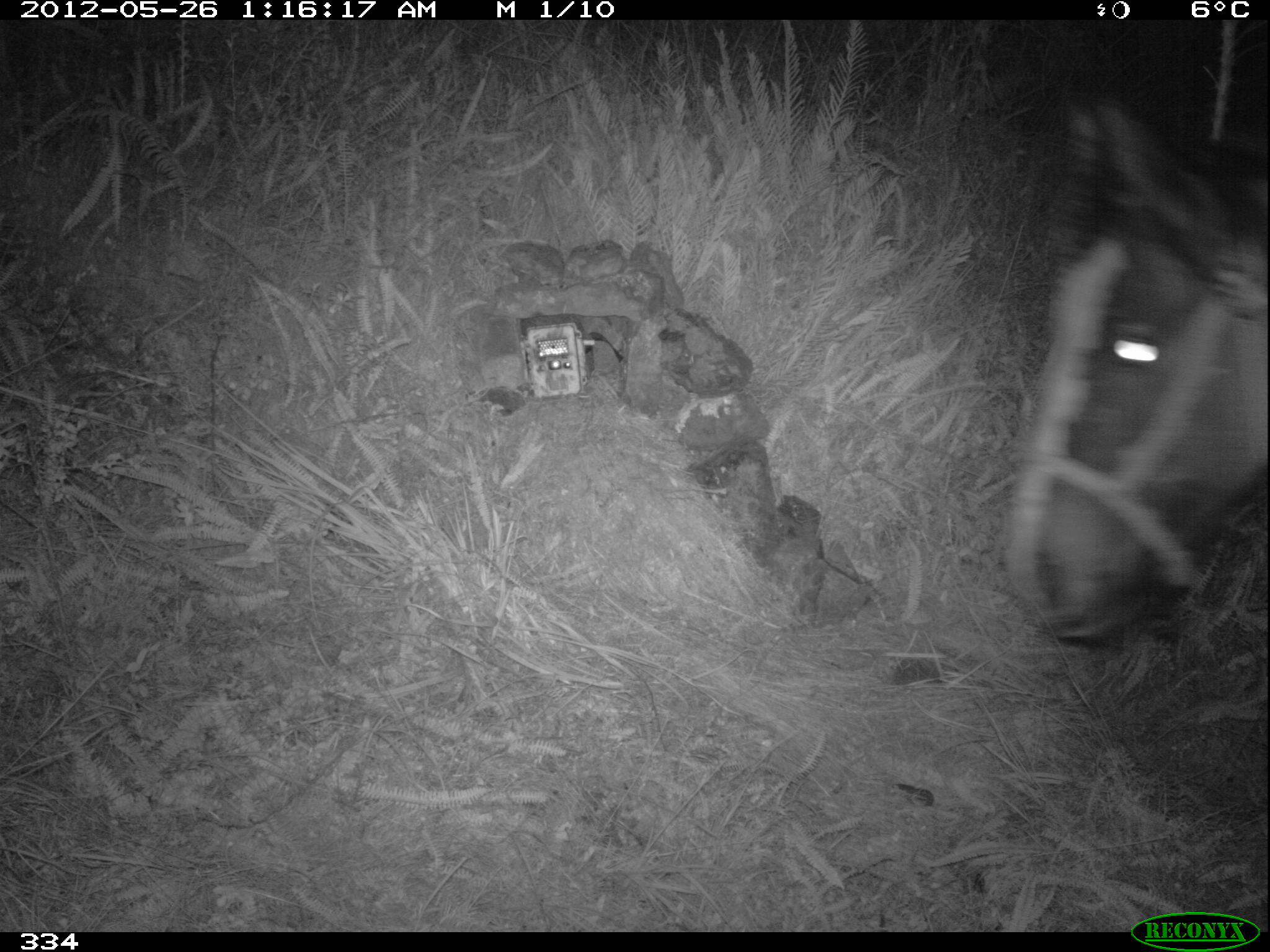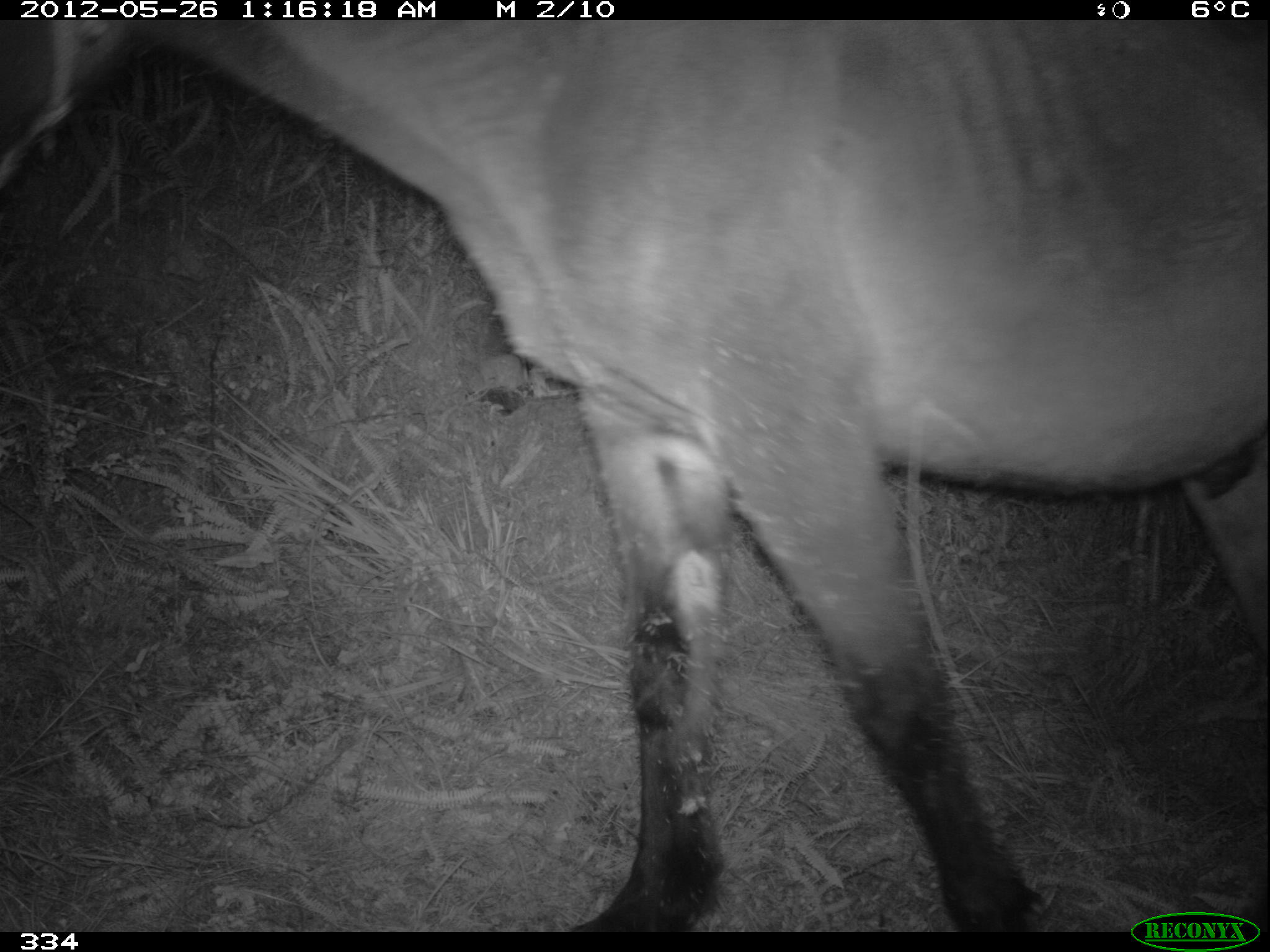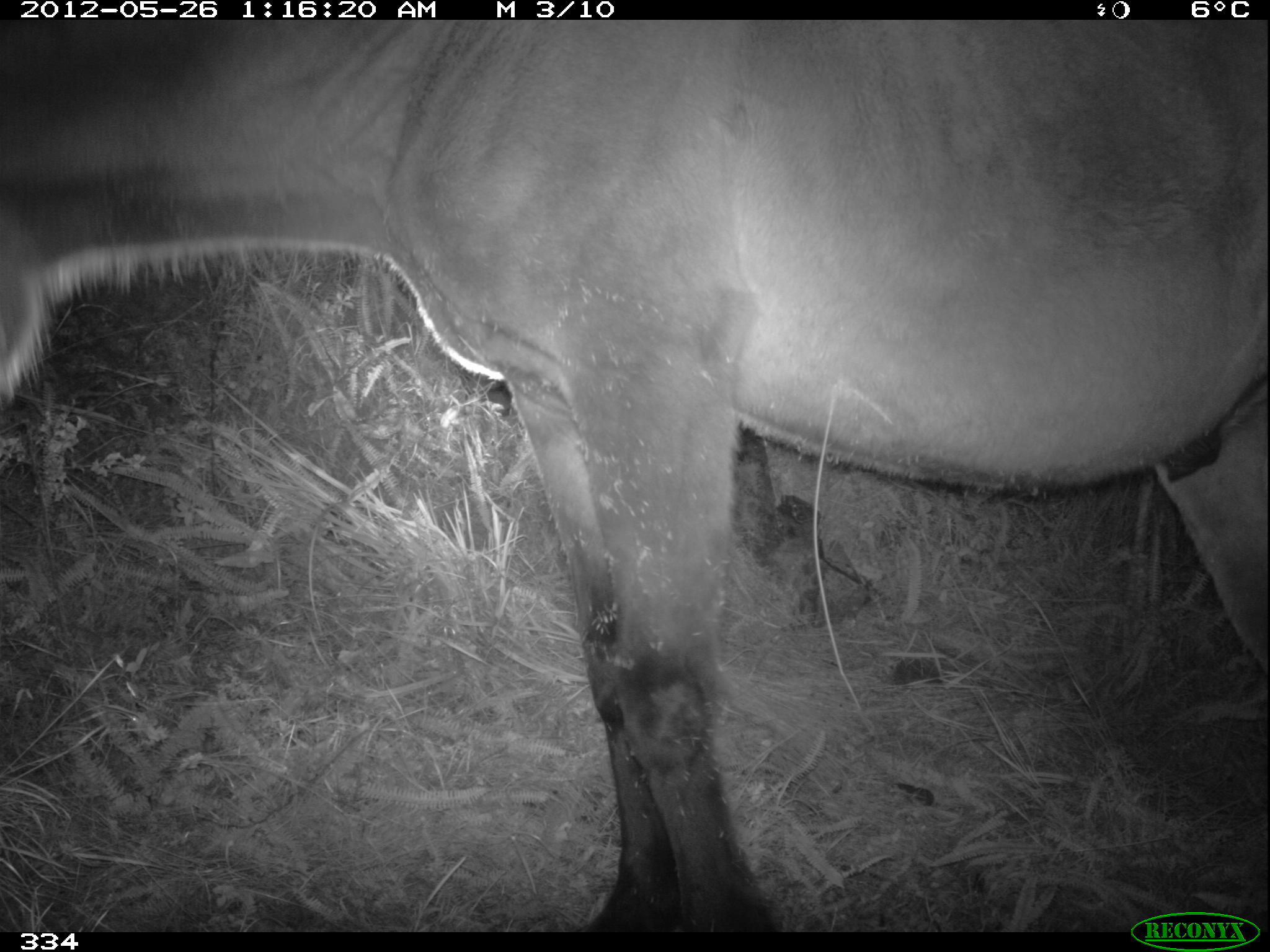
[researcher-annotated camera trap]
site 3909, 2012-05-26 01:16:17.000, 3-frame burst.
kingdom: Animalia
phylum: Chordata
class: Mammalia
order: Perissodactyla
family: Equidae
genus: Equus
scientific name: Equus caballus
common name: domestic horse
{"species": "Equus caballus (domestic horse)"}